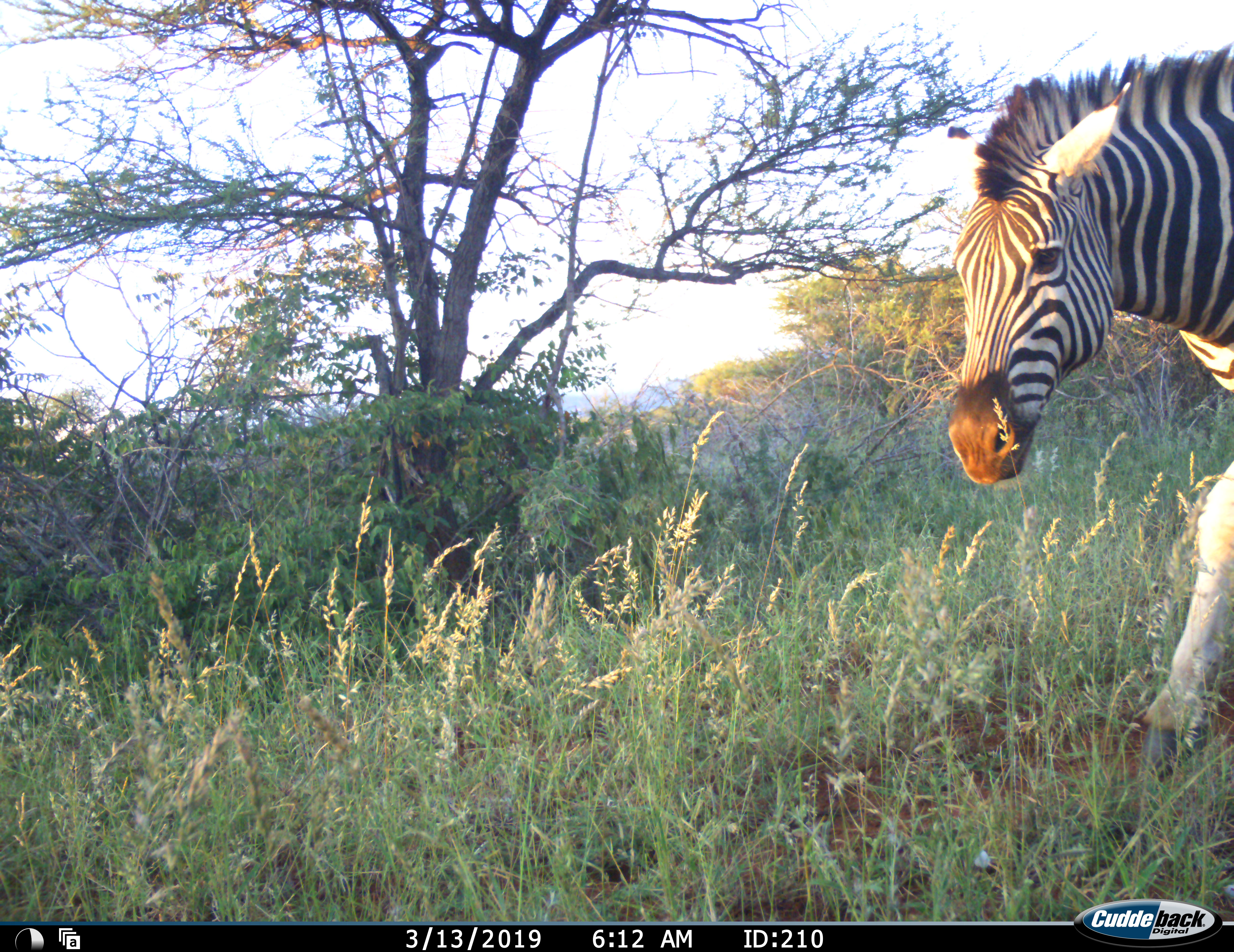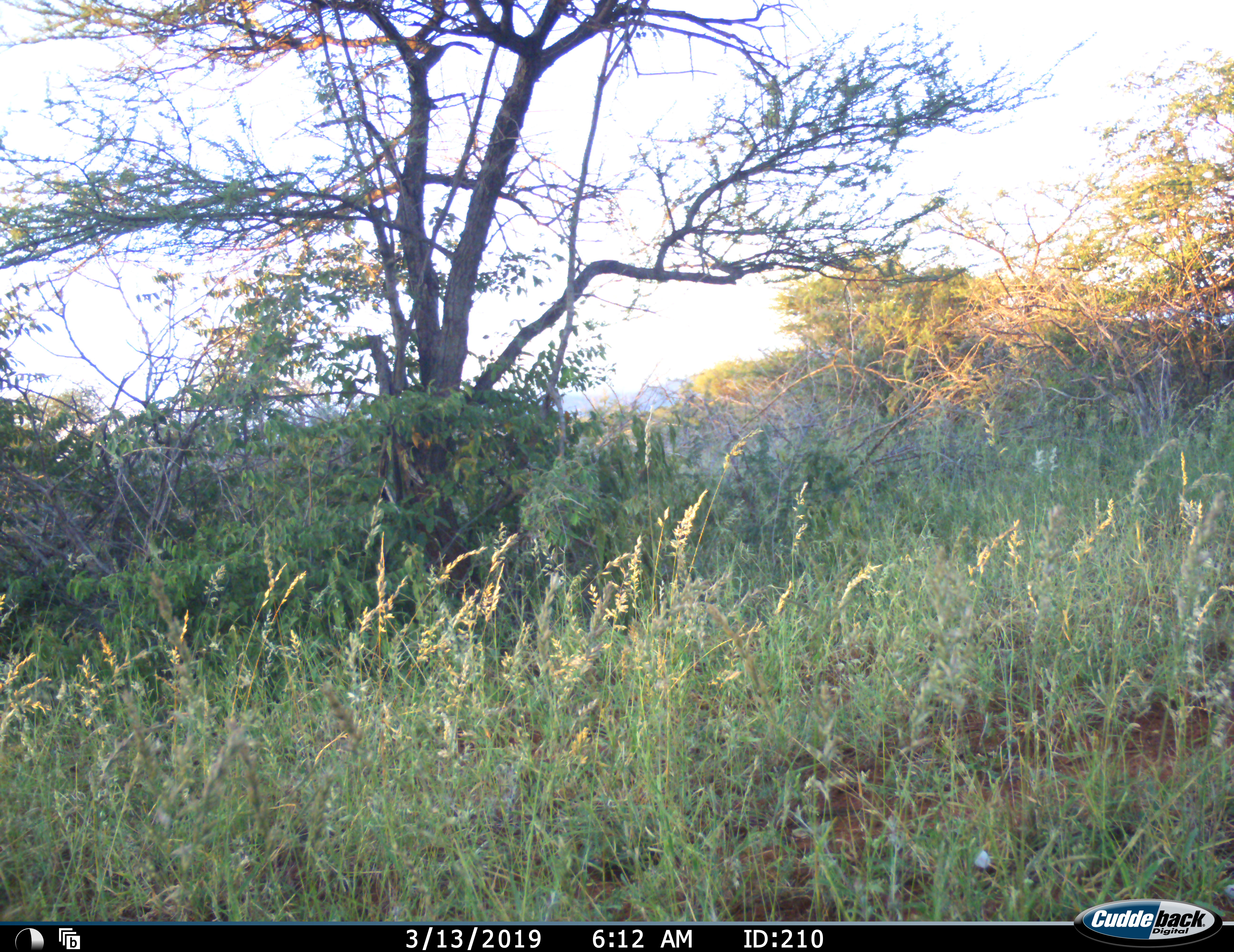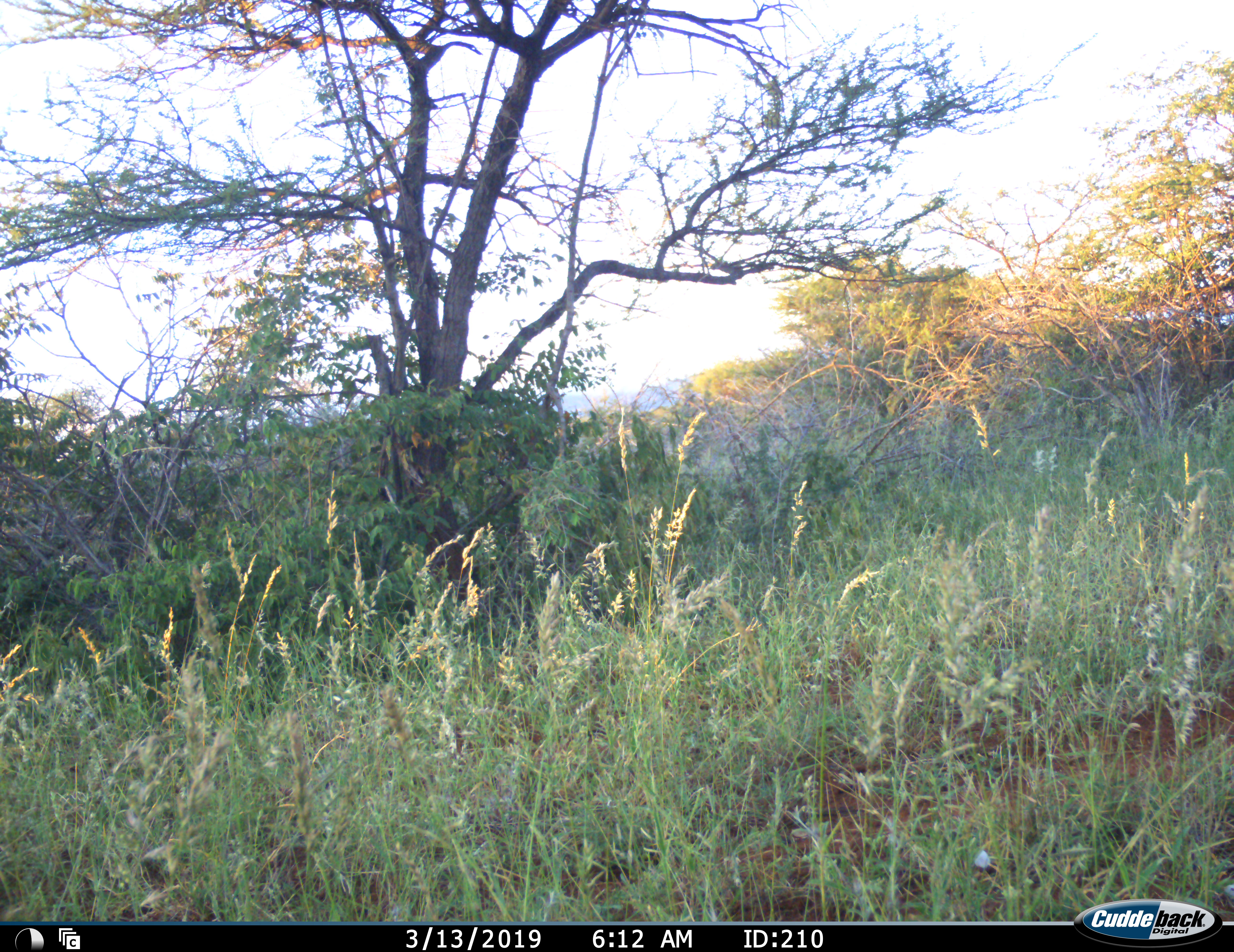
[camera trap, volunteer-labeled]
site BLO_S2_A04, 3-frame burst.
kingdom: Animalia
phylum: Chordata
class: Mammalia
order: Perissodactyla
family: Equidae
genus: Equus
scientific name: Equus quagga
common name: plains zebra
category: zebraplains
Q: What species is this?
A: Zebraplains (plains zebra) (Equus quagga).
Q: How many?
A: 1.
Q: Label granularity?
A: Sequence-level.